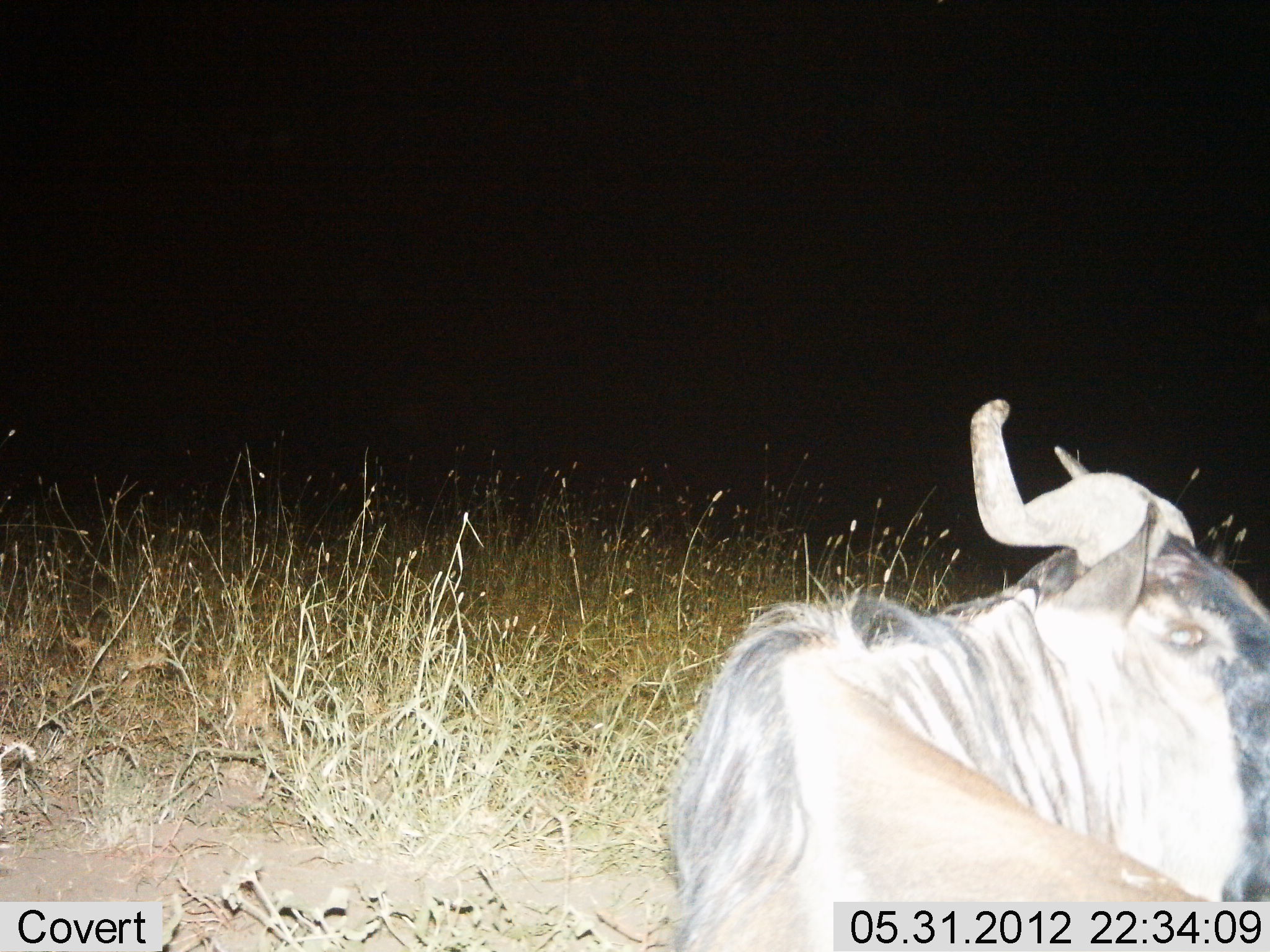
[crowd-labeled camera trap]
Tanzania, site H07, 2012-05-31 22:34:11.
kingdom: Animalia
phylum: Chordata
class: Mammalia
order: Artiodactyla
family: Bovidae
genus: Connochaetes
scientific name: Connochaetes taurinus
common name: blue wildebeest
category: wildebeest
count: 1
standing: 10%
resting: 80%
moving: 10%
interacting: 0%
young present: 0%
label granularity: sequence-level